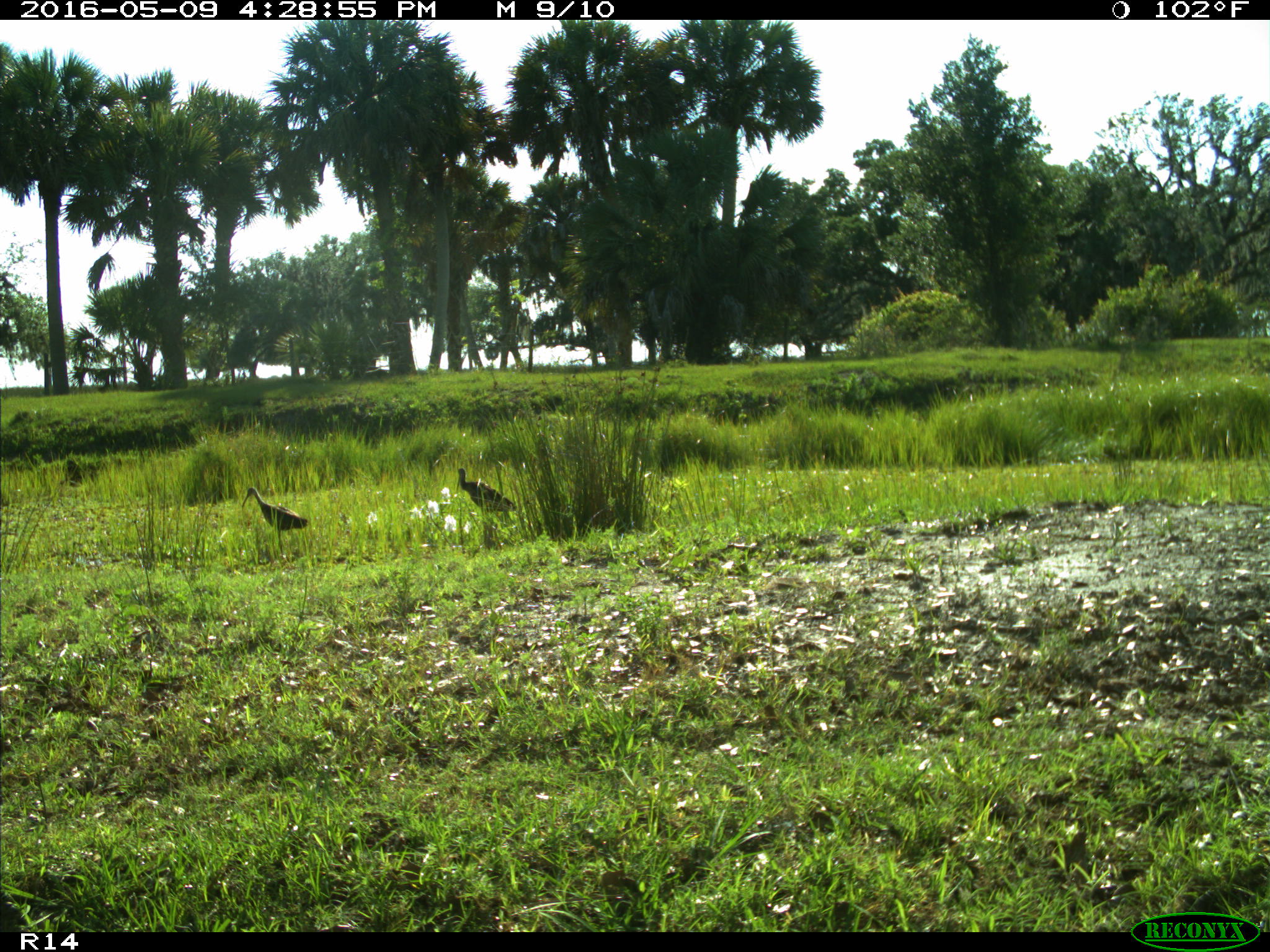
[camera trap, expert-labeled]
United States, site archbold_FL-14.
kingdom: Animalia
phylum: Chordata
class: Aves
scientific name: Aves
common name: birds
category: unidentified bird